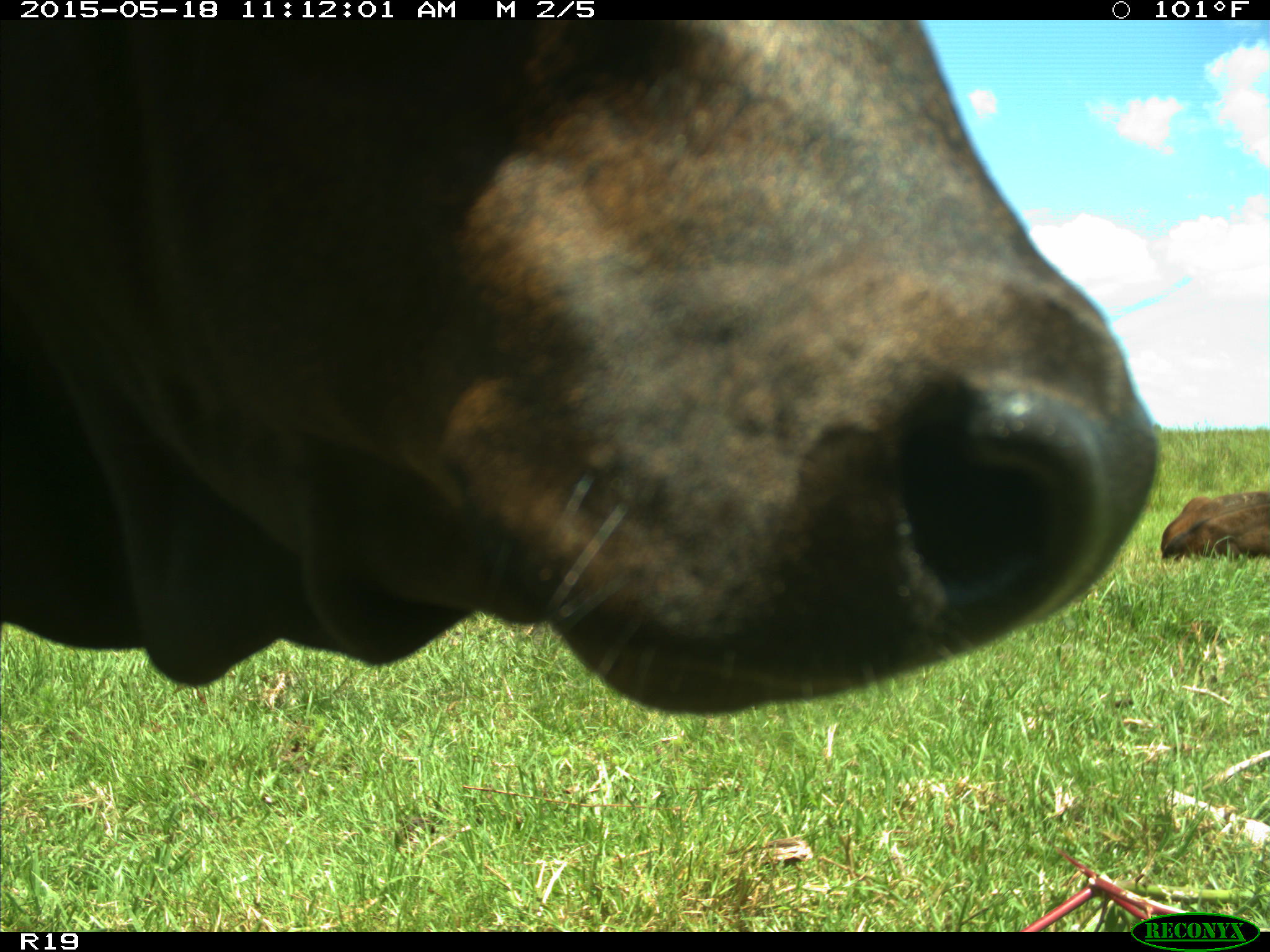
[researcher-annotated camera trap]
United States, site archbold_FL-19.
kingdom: Animalia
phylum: Chordata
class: Mammalia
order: Artiodactyla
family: Bovidae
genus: Bos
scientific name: Bos taurus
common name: domestic cow